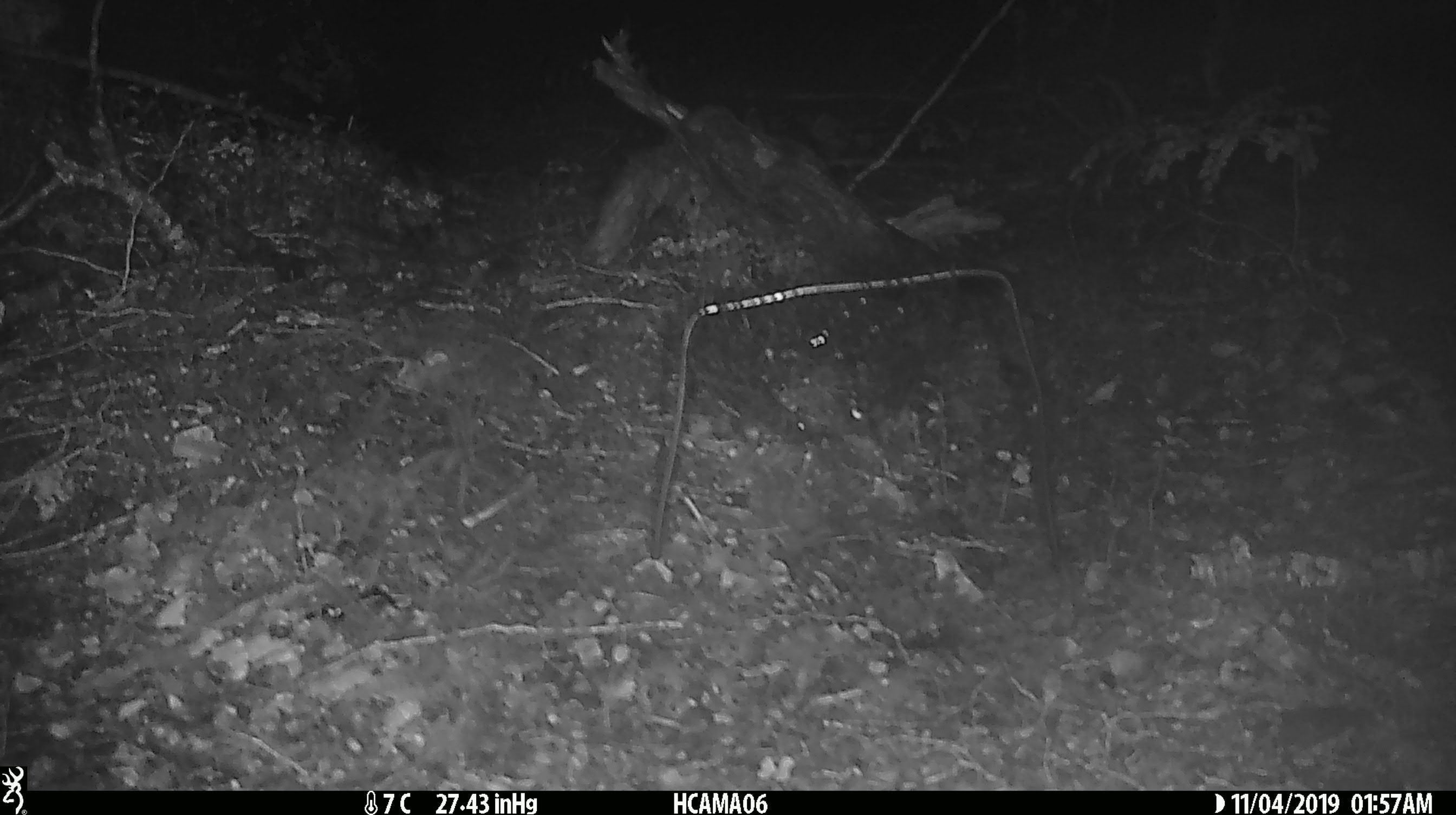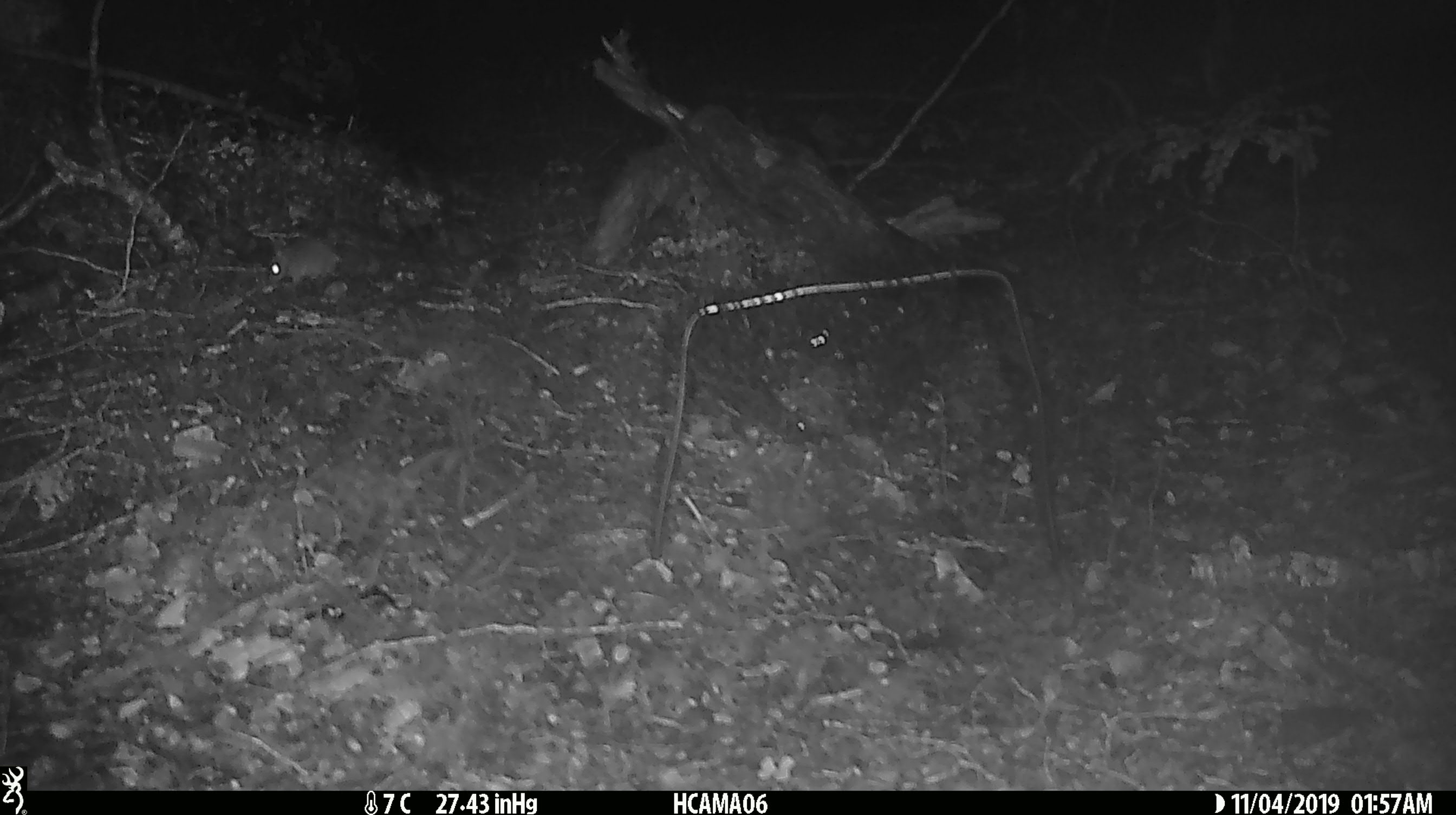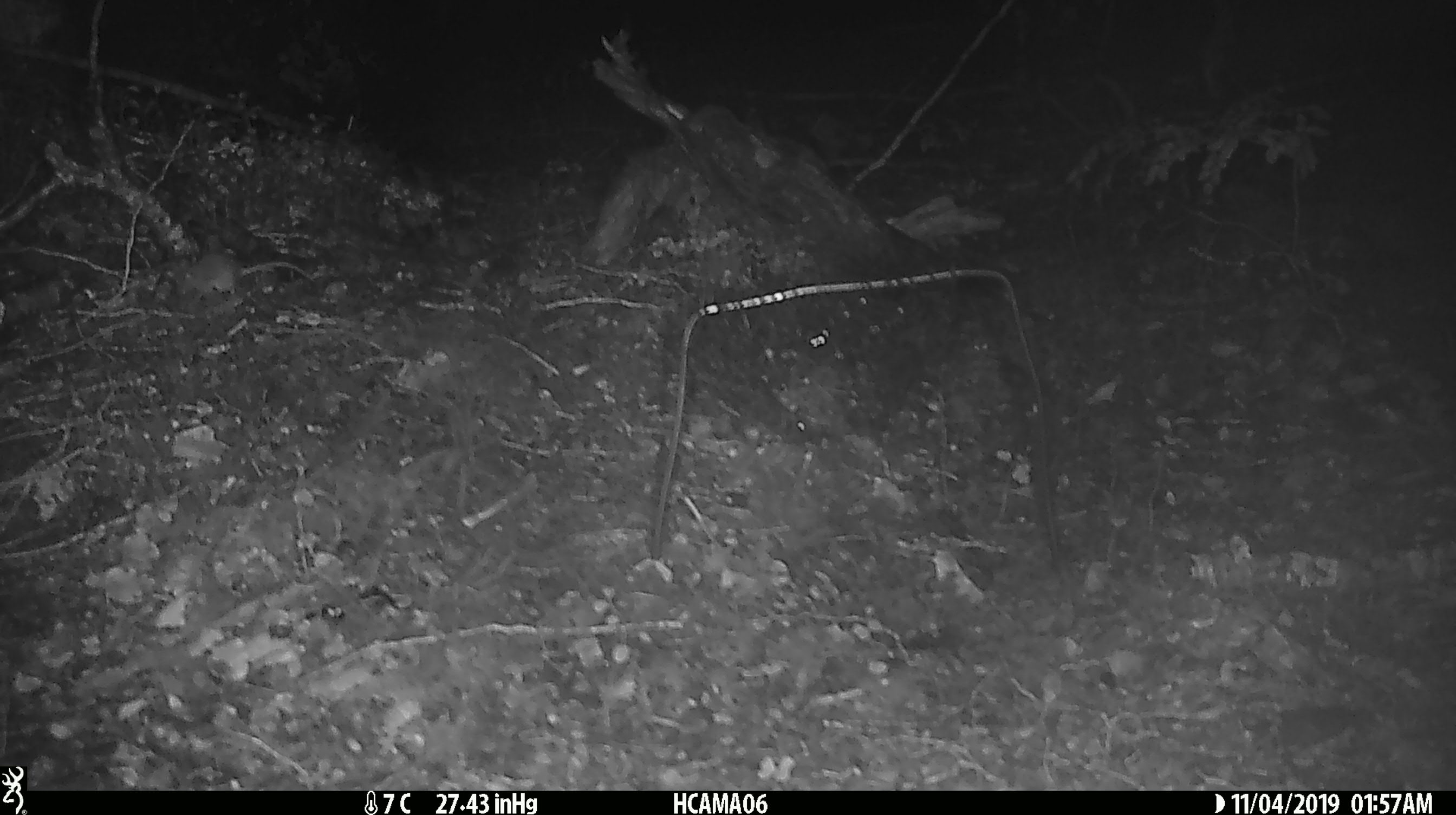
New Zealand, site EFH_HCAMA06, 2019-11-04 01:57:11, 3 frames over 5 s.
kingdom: Animalia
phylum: Chordata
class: Mammalia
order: Rodentia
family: Muridae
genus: Mus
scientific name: Mus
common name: mouse